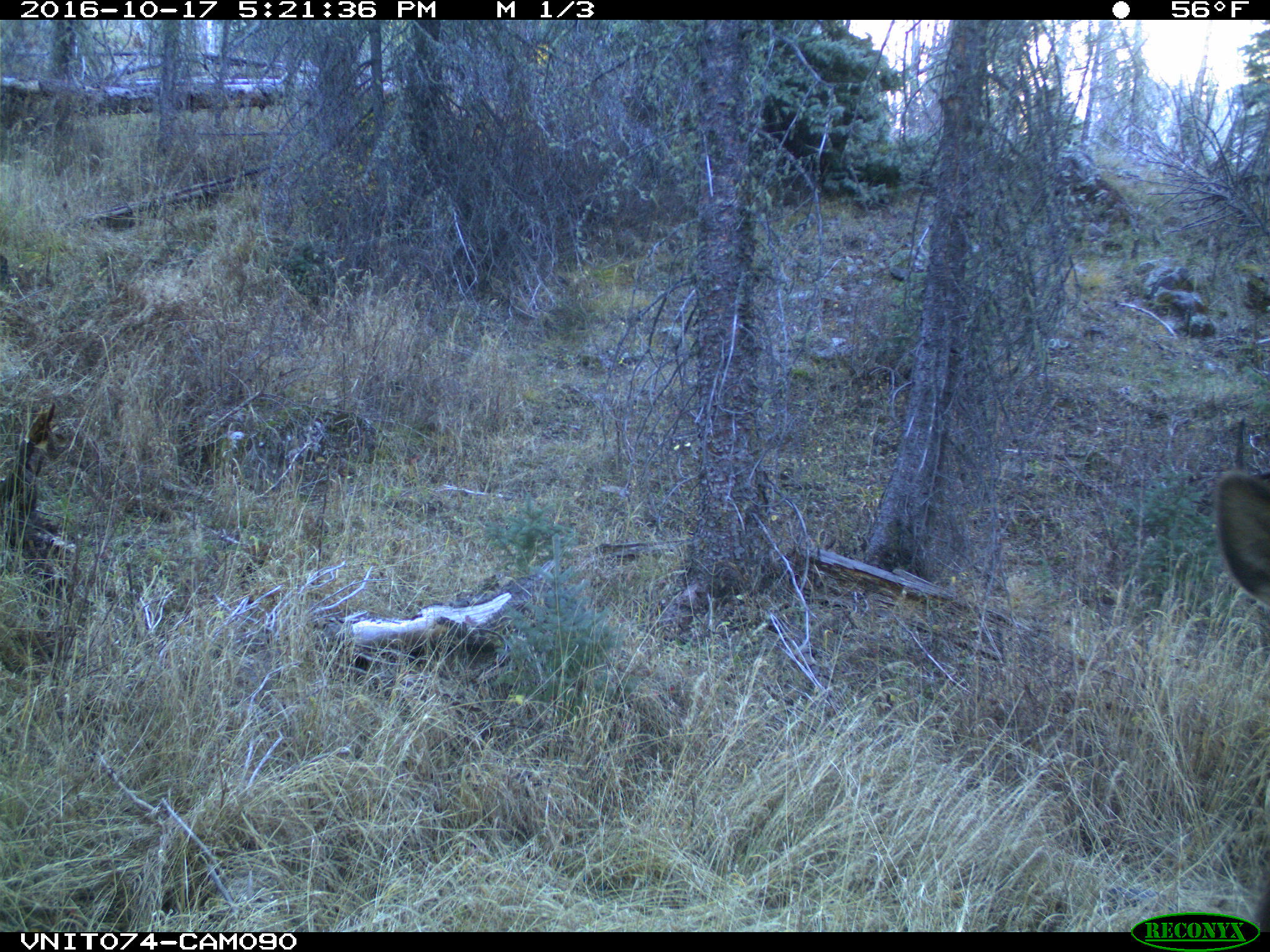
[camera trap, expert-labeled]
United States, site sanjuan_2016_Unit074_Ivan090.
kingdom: Animalia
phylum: Chordata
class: Mammalia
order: Artiodactyla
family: Cervidae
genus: Cervus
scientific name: Cervus elaphus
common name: red deer